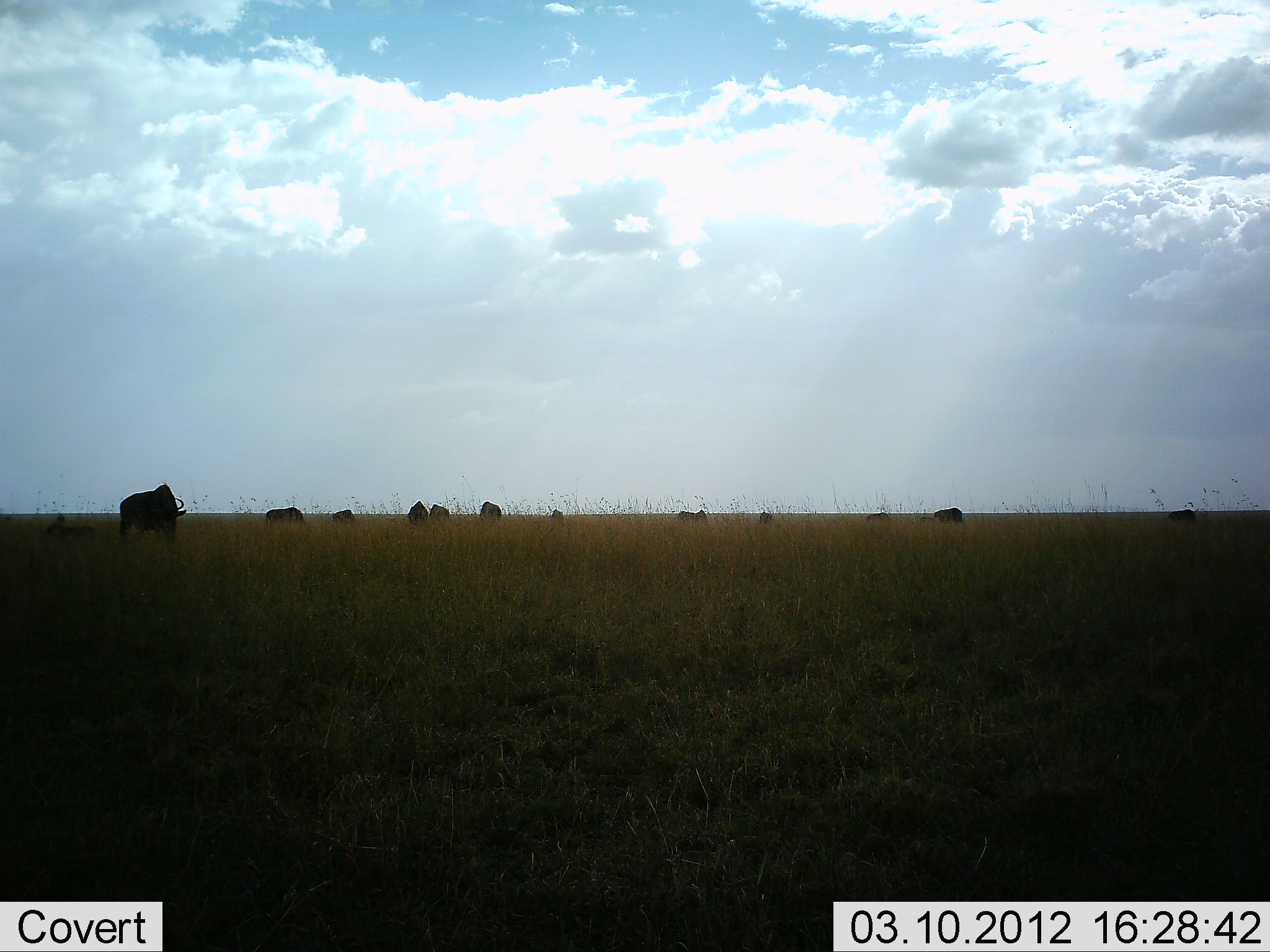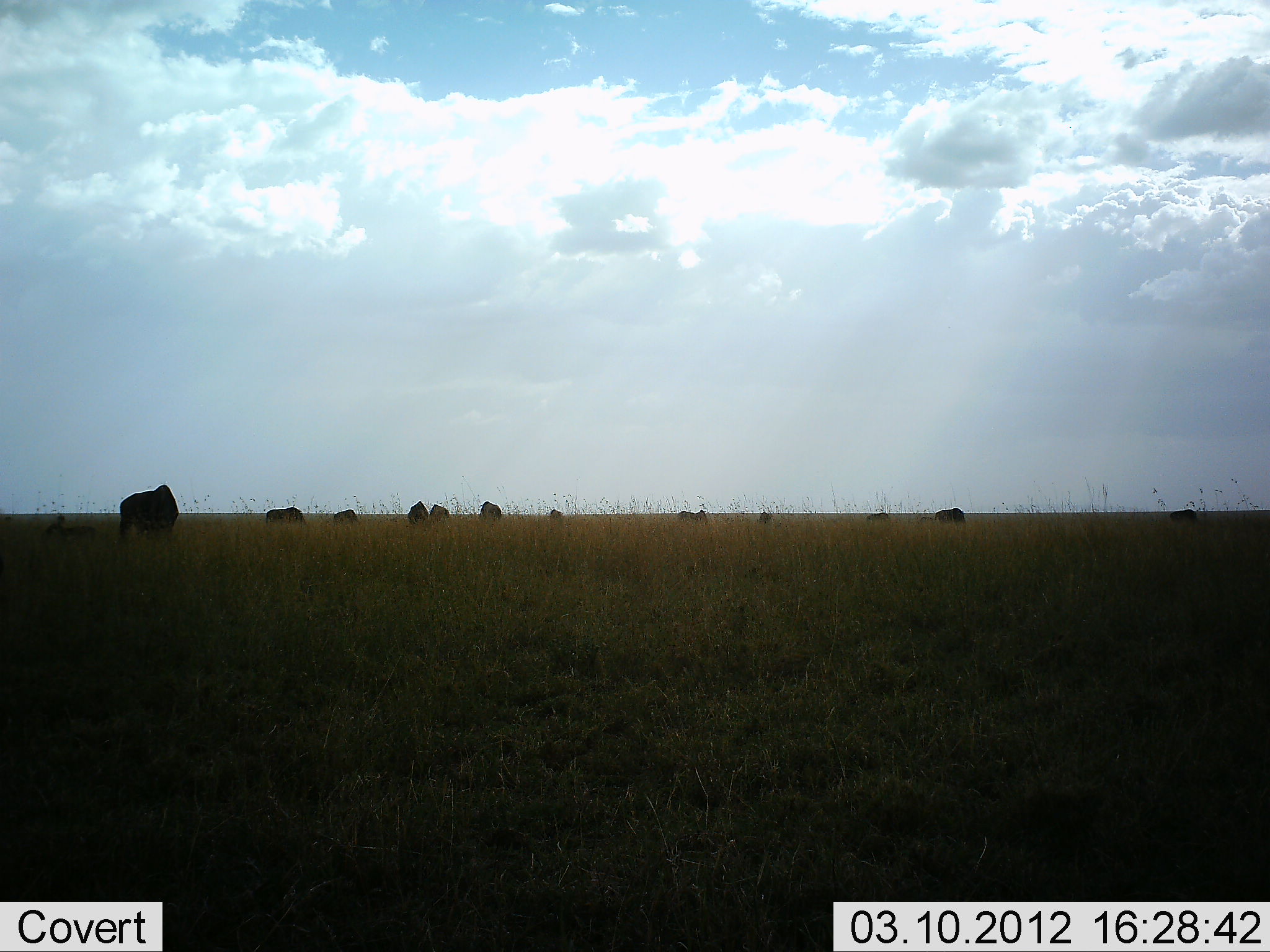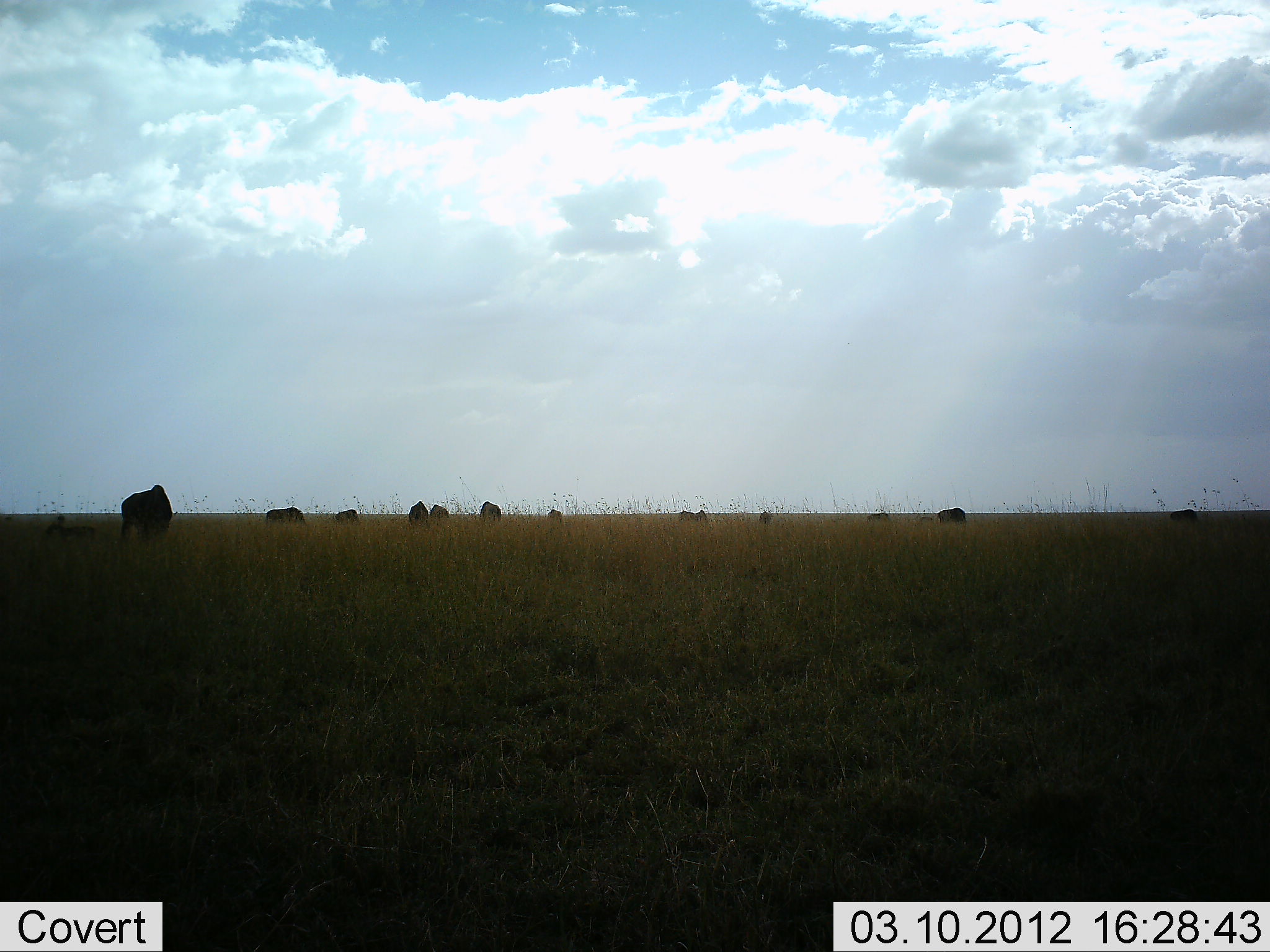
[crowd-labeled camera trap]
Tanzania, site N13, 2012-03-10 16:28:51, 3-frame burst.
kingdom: Animalia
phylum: Chordata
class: Mammalia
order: Artiodactyla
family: Bovidae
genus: Connochaetes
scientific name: Connochaetes taurinus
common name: blue wildebeest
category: wildebeest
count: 11-50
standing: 48%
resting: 0%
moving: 0%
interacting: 0%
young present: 0%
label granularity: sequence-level